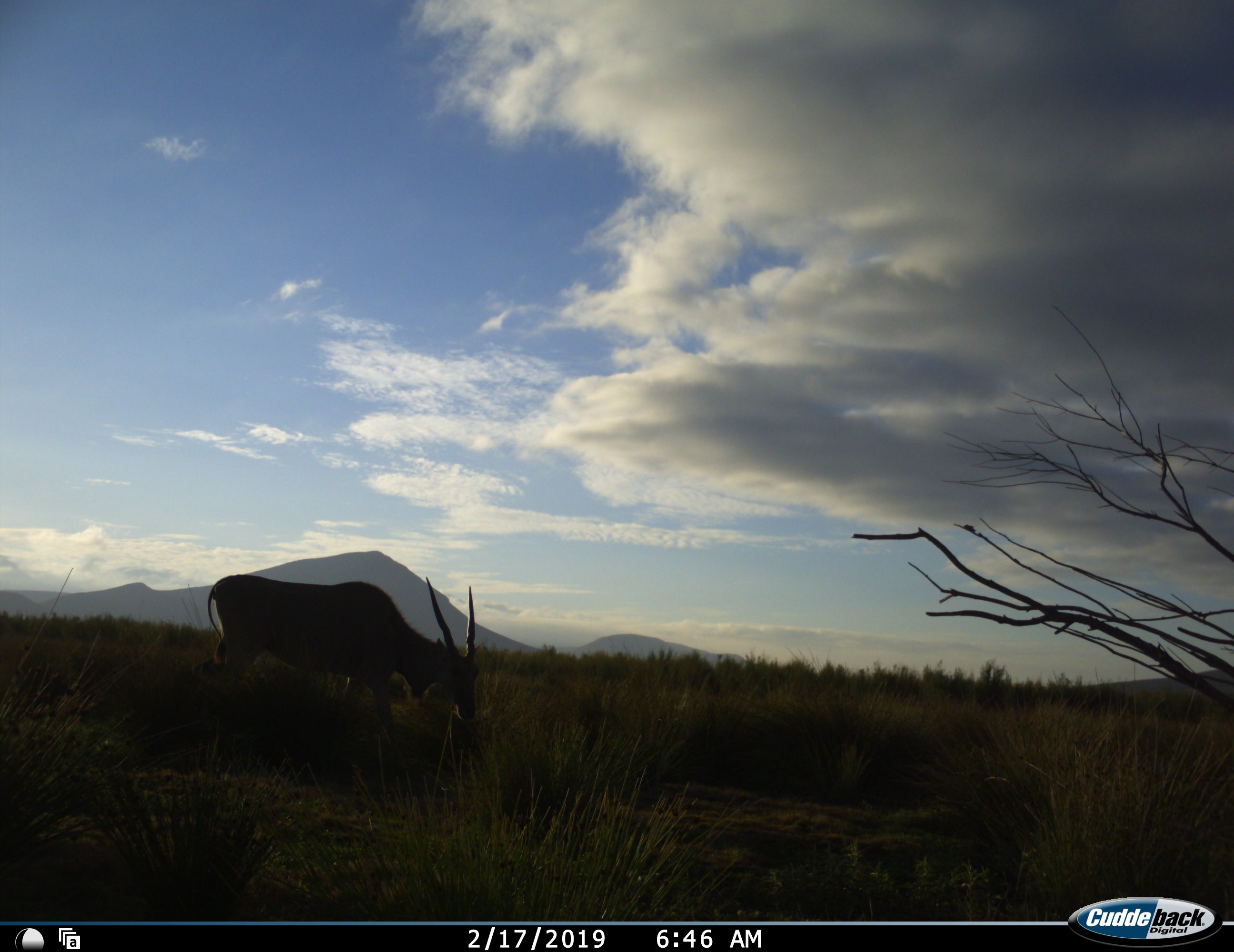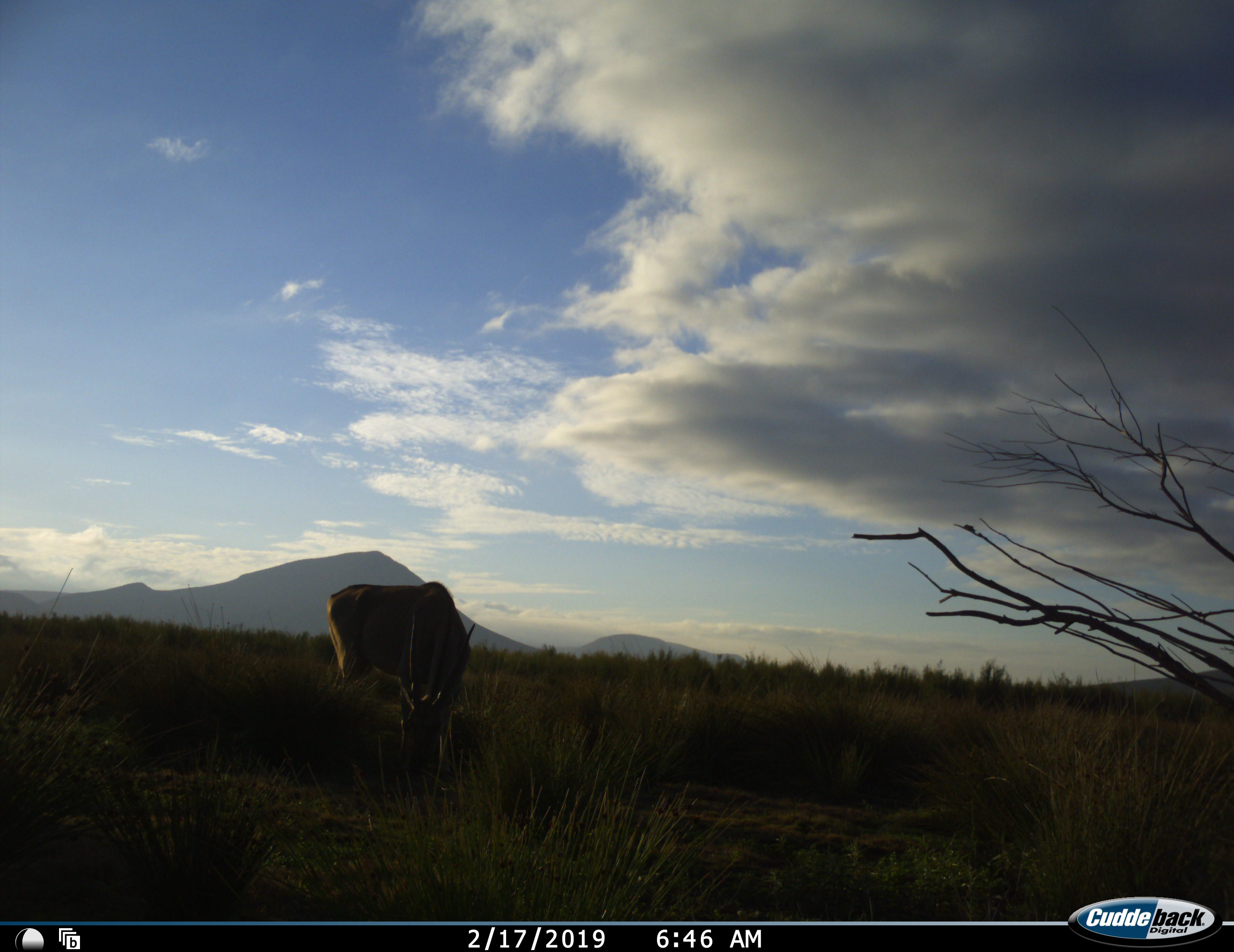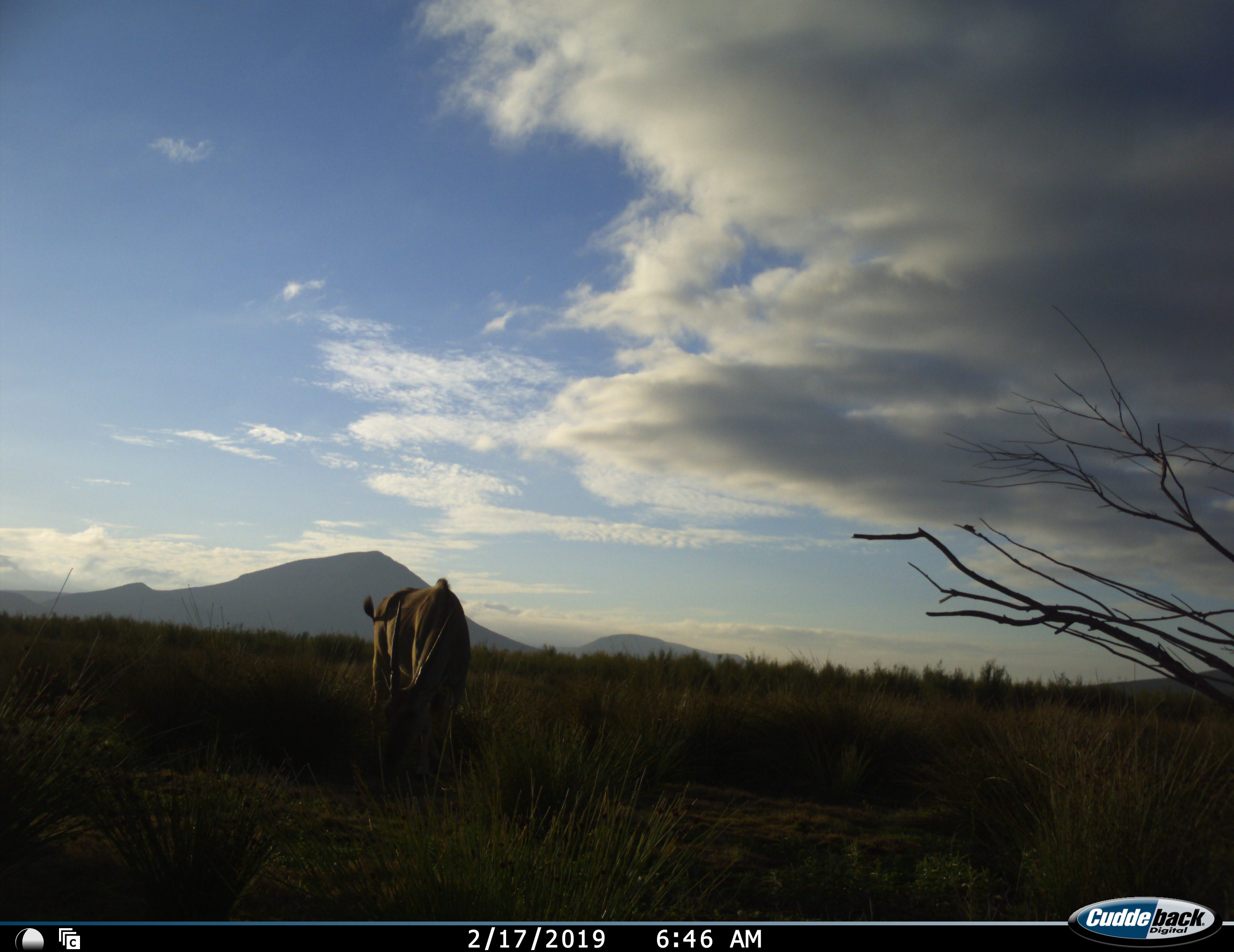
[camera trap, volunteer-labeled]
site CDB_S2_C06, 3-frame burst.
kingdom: Animalia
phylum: Chordata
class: Mammalia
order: Artiodactyla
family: Bovidae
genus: Tragelaphus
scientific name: Tragelaphus oryx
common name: eland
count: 1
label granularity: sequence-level